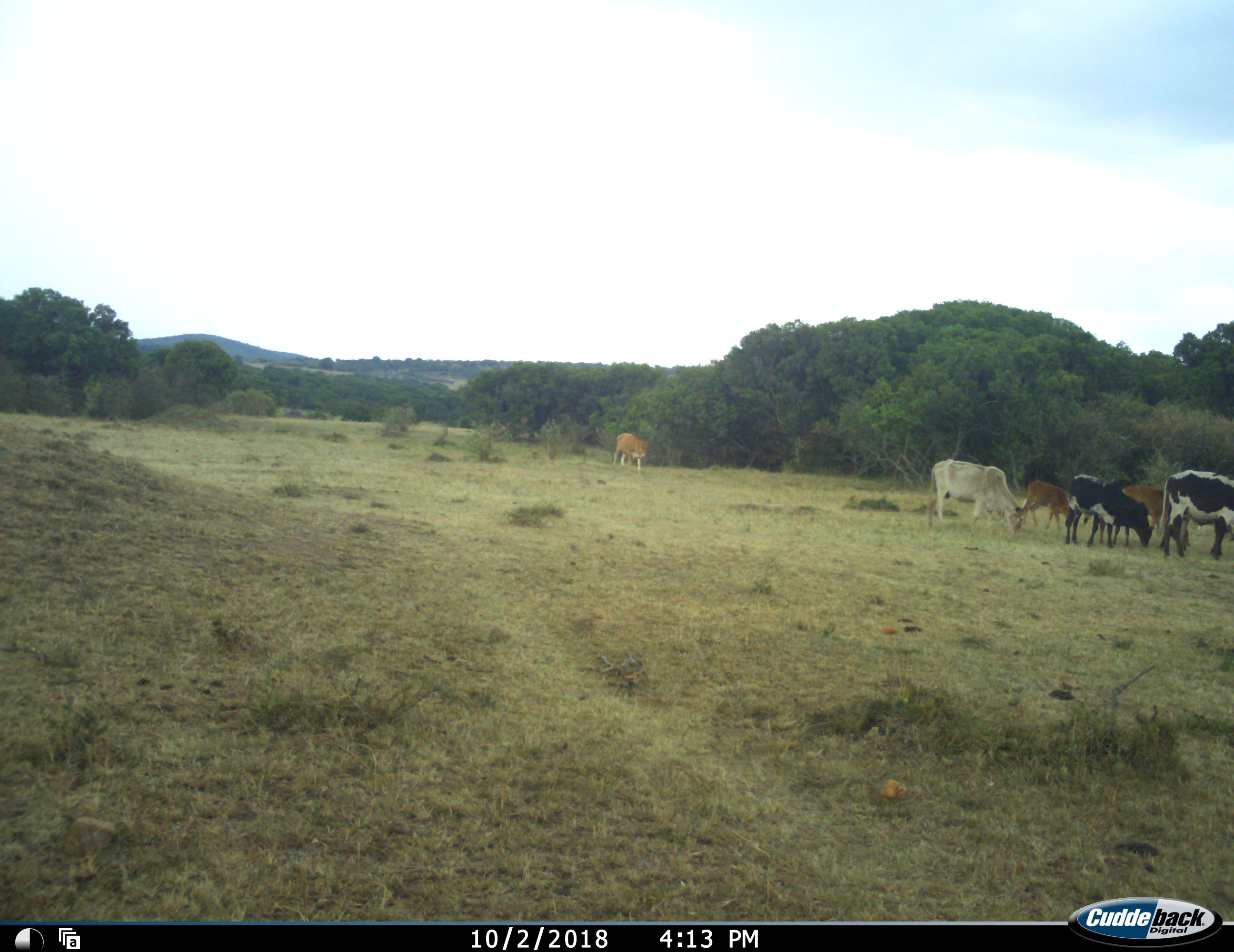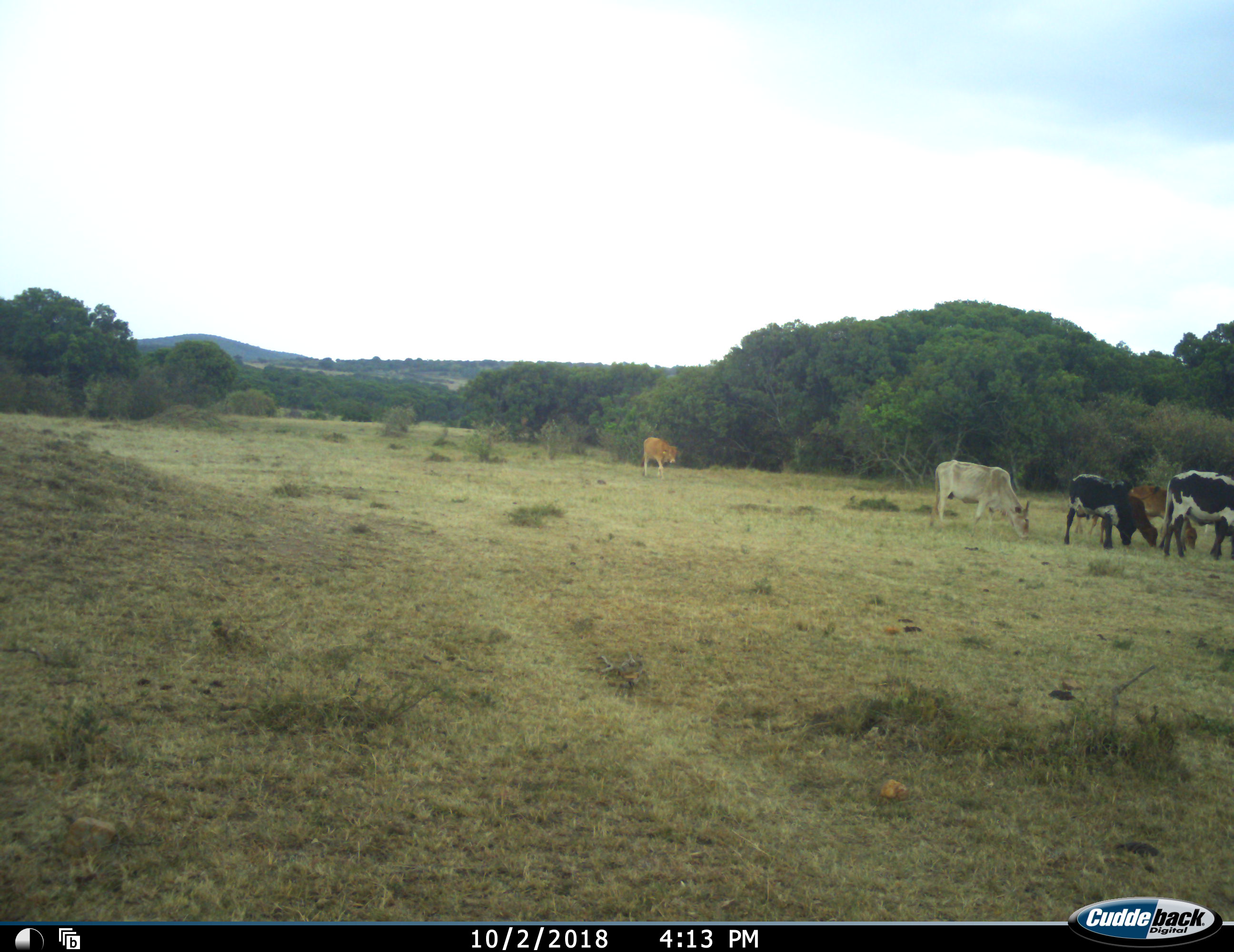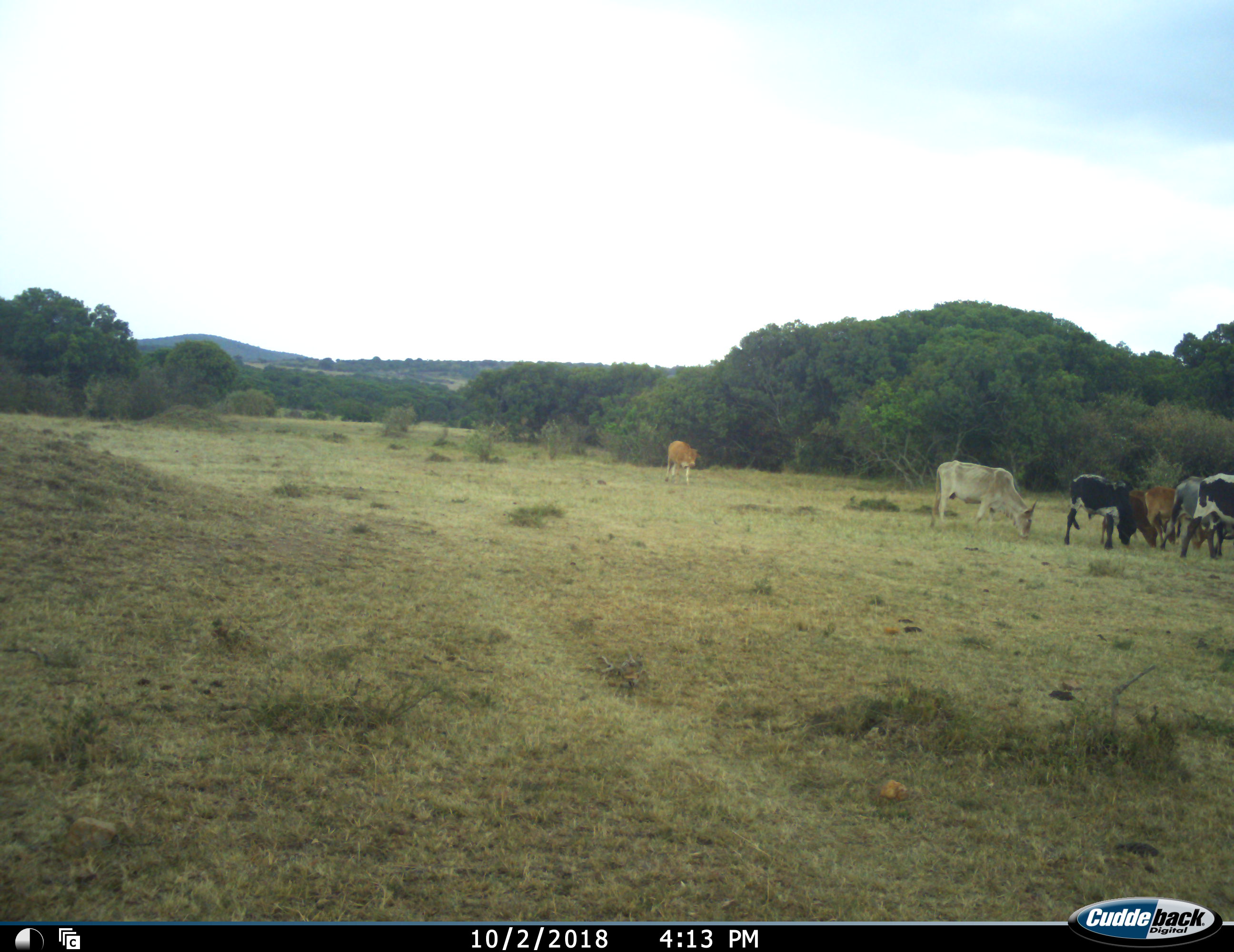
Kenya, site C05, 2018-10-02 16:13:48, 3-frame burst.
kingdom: Animalia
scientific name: Animalia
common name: animal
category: domesticanimal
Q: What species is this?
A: Domesticanimal (animal) (Animalia).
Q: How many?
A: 7.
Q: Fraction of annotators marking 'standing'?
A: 10%.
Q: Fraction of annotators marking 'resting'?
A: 0%.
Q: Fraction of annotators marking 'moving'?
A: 60%.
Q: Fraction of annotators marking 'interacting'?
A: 0%.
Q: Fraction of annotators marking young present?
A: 0%.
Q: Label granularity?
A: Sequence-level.